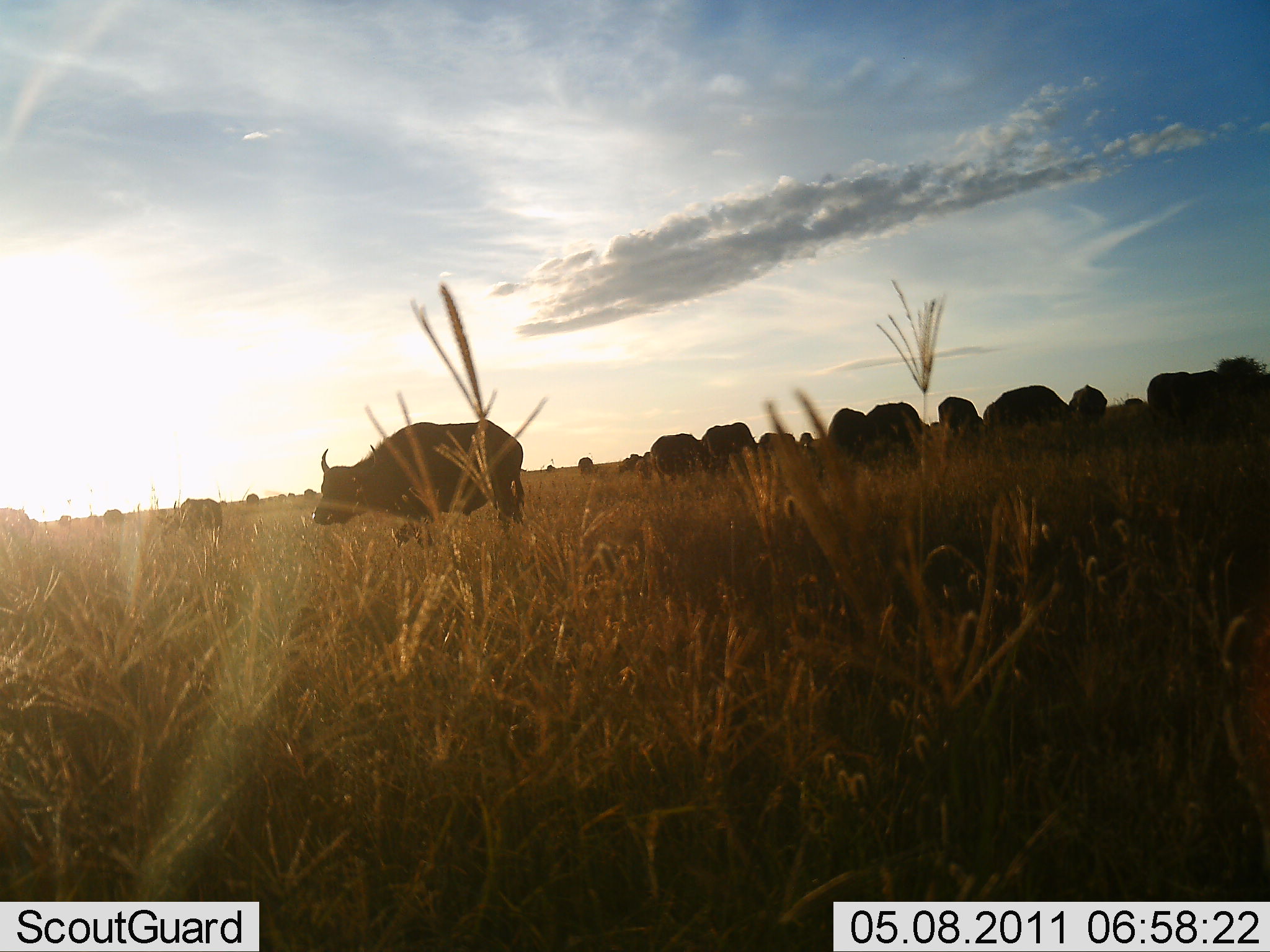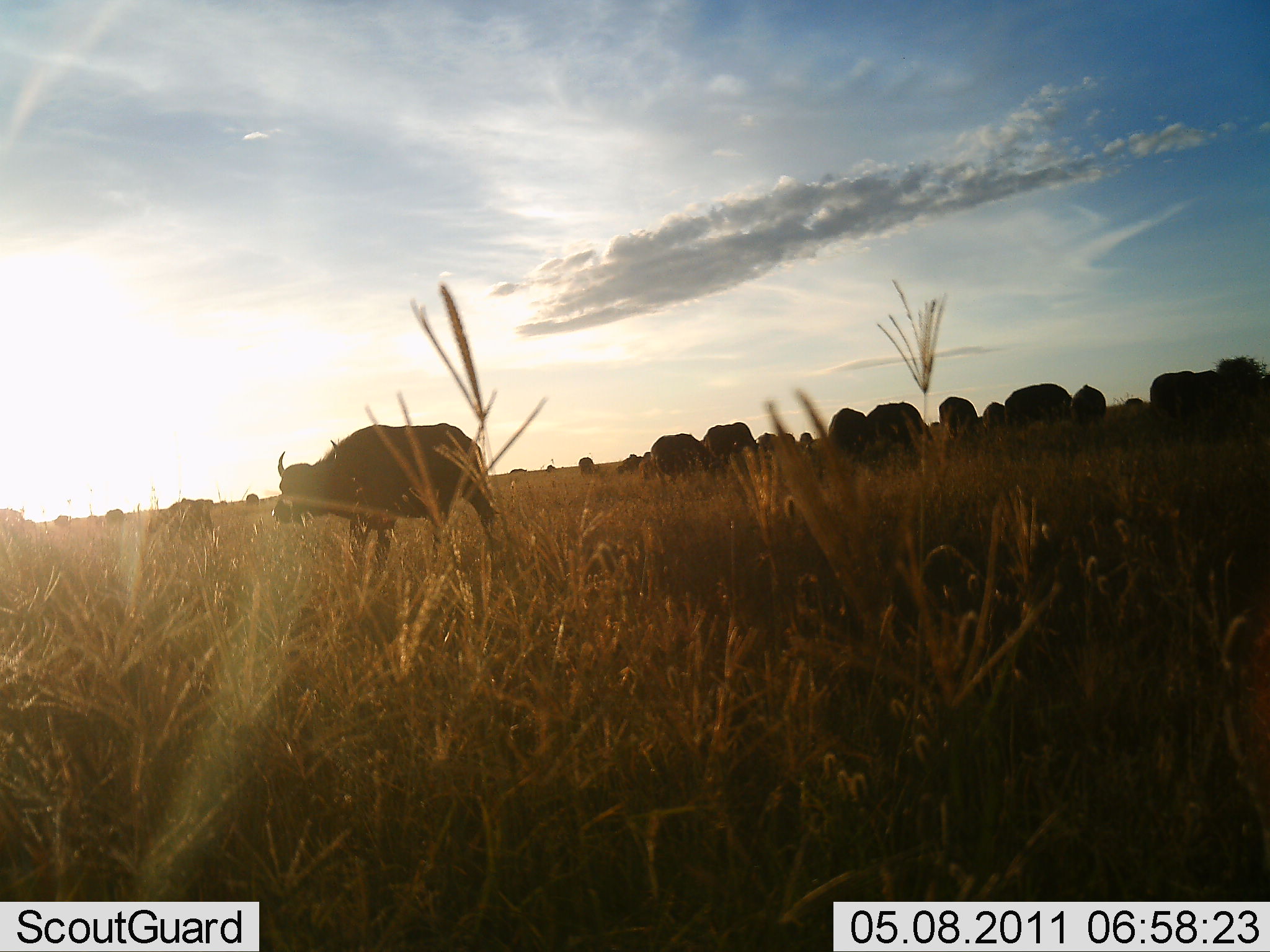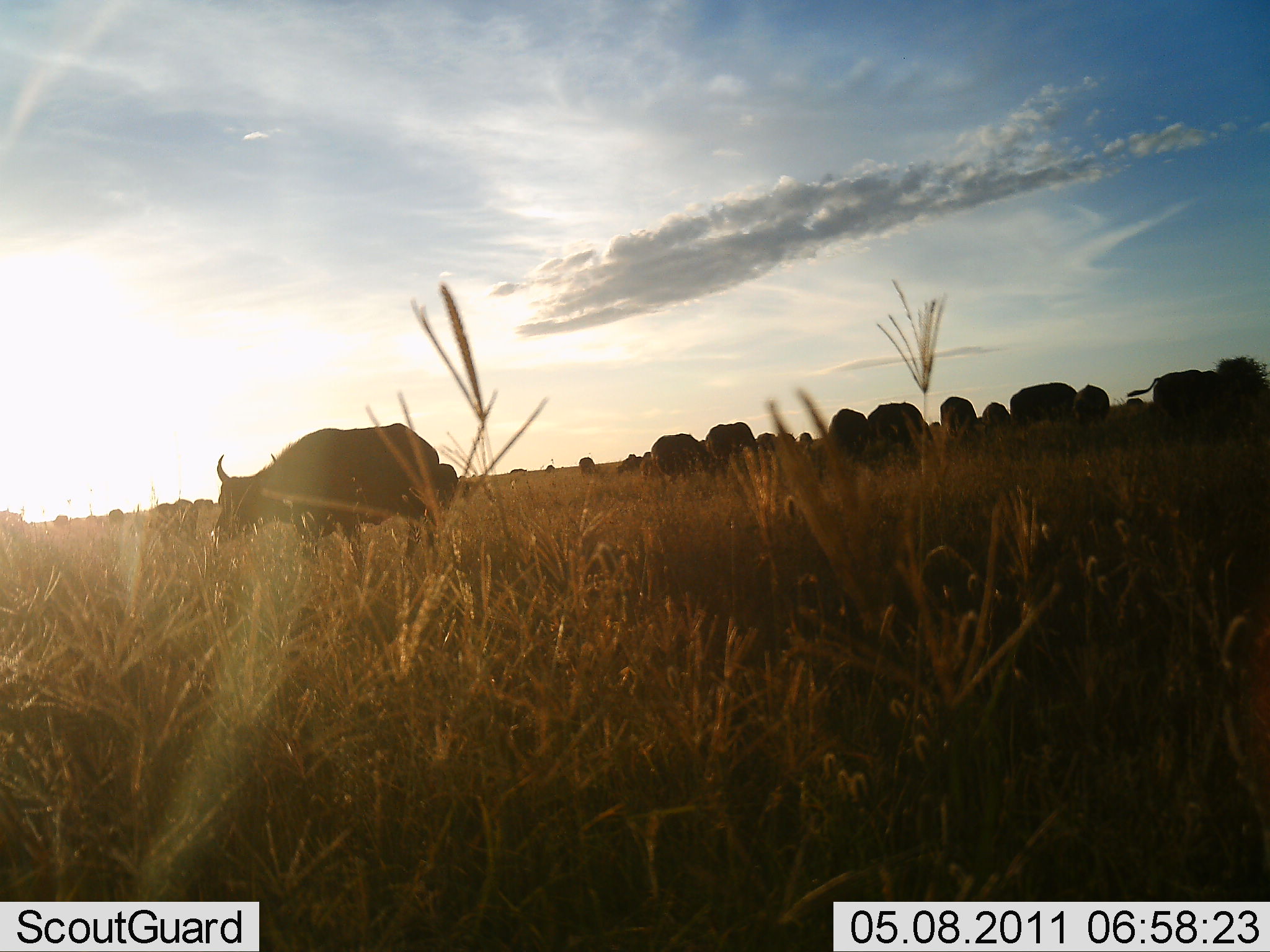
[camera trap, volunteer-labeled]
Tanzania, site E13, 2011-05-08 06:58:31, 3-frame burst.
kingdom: Animalia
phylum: Chordata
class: Mammalia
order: Artiodactyla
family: Bovidae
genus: Syncerus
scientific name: Syncerus caffer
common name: cape buffalo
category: buffalo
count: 11-50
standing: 30%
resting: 0%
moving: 80%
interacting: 0%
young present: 0%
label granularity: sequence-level